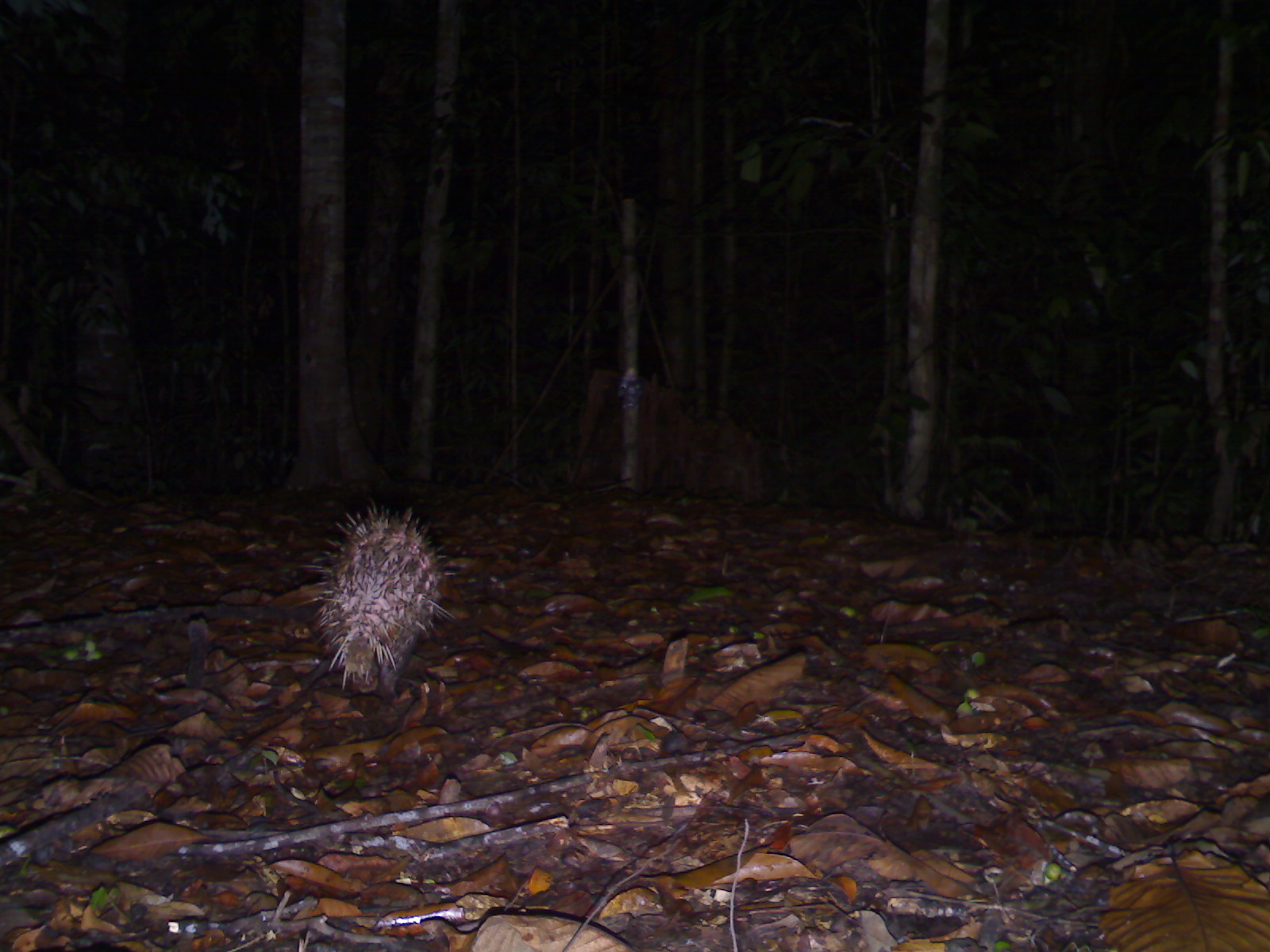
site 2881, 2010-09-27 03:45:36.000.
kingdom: Animalia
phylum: Chordata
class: Mammalia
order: Rodentia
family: Hystricidae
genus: Hystrix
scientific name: Hystrix brachyura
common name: east asian porcupine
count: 1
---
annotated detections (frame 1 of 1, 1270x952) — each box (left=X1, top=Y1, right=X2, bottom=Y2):
hystrix brachyura: (left=309, top=502, right=452, bottom=695)